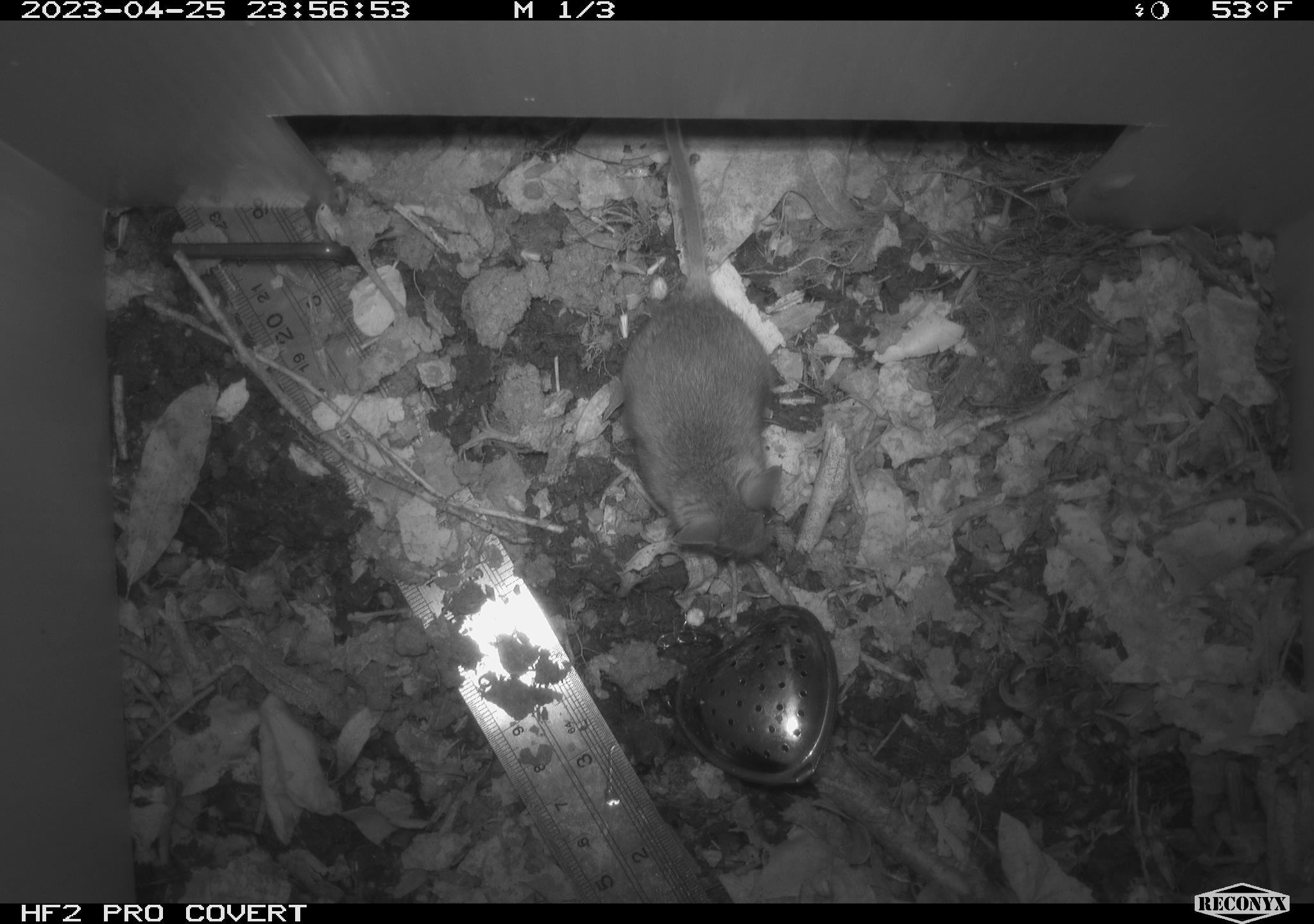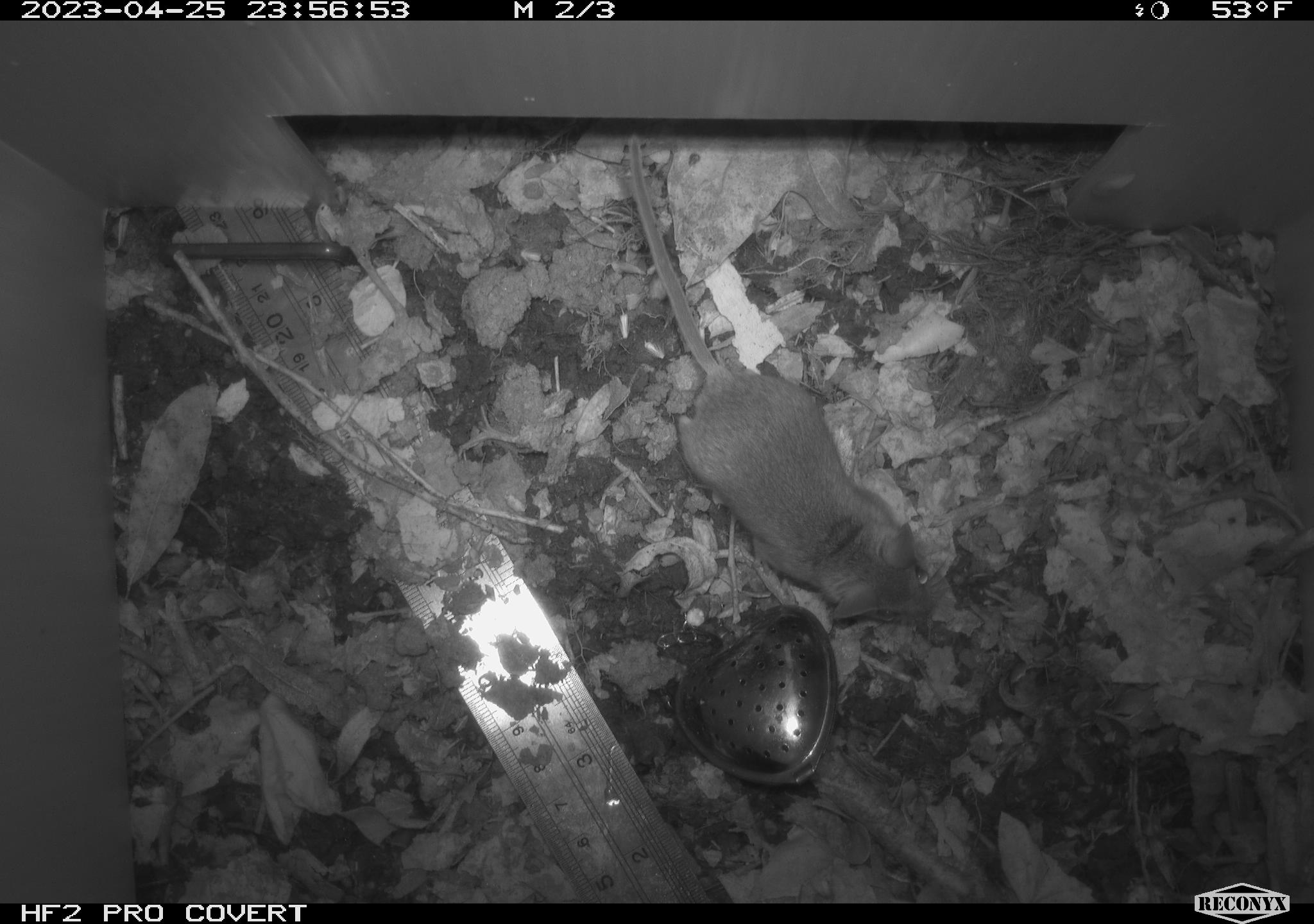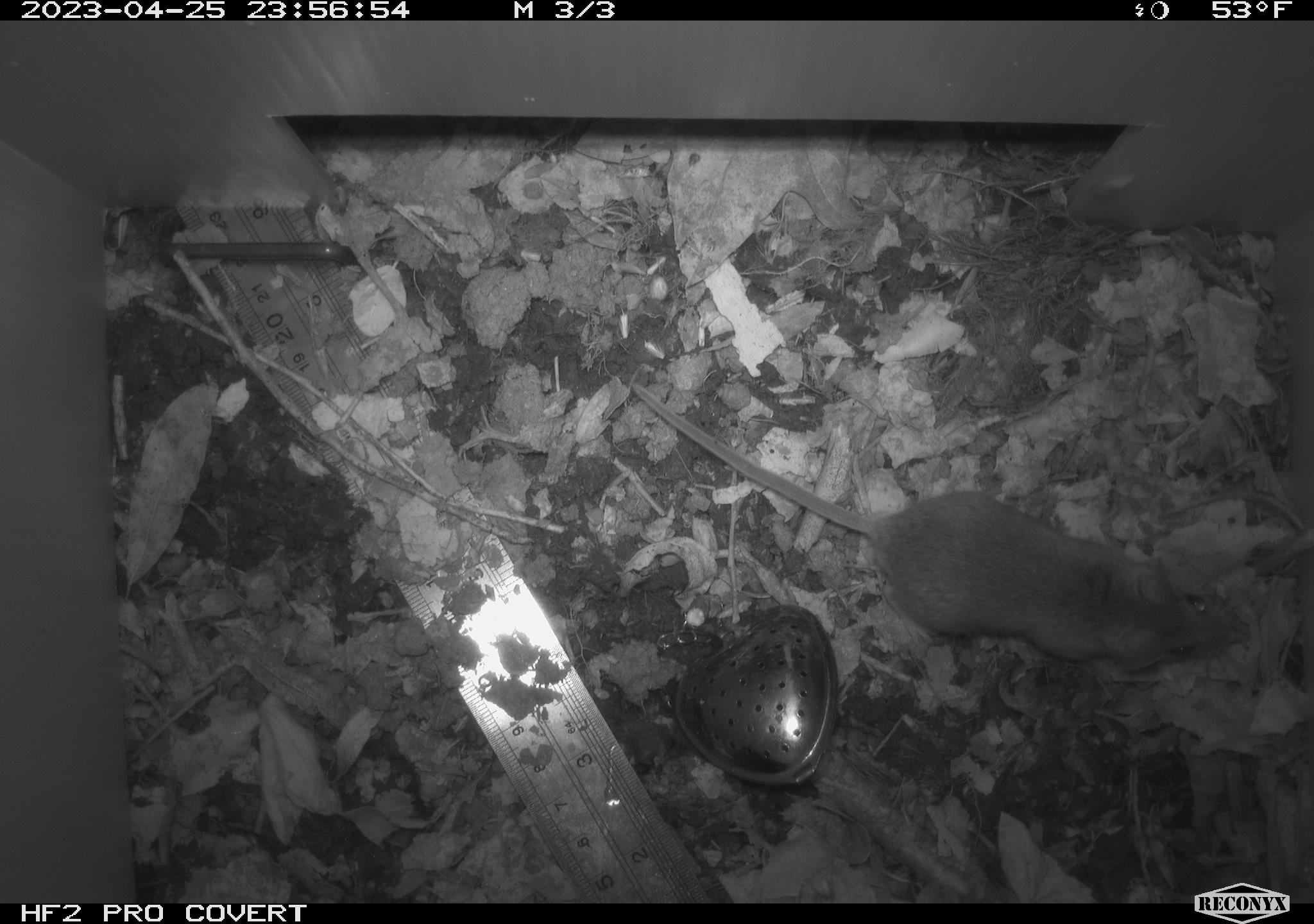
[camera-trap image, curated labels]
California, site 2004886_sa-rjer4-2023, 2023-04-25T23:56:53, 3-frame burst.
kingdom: Animalia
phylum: Chordata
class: Mammalia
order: Rodentia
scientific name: Rodentia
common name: mouse species